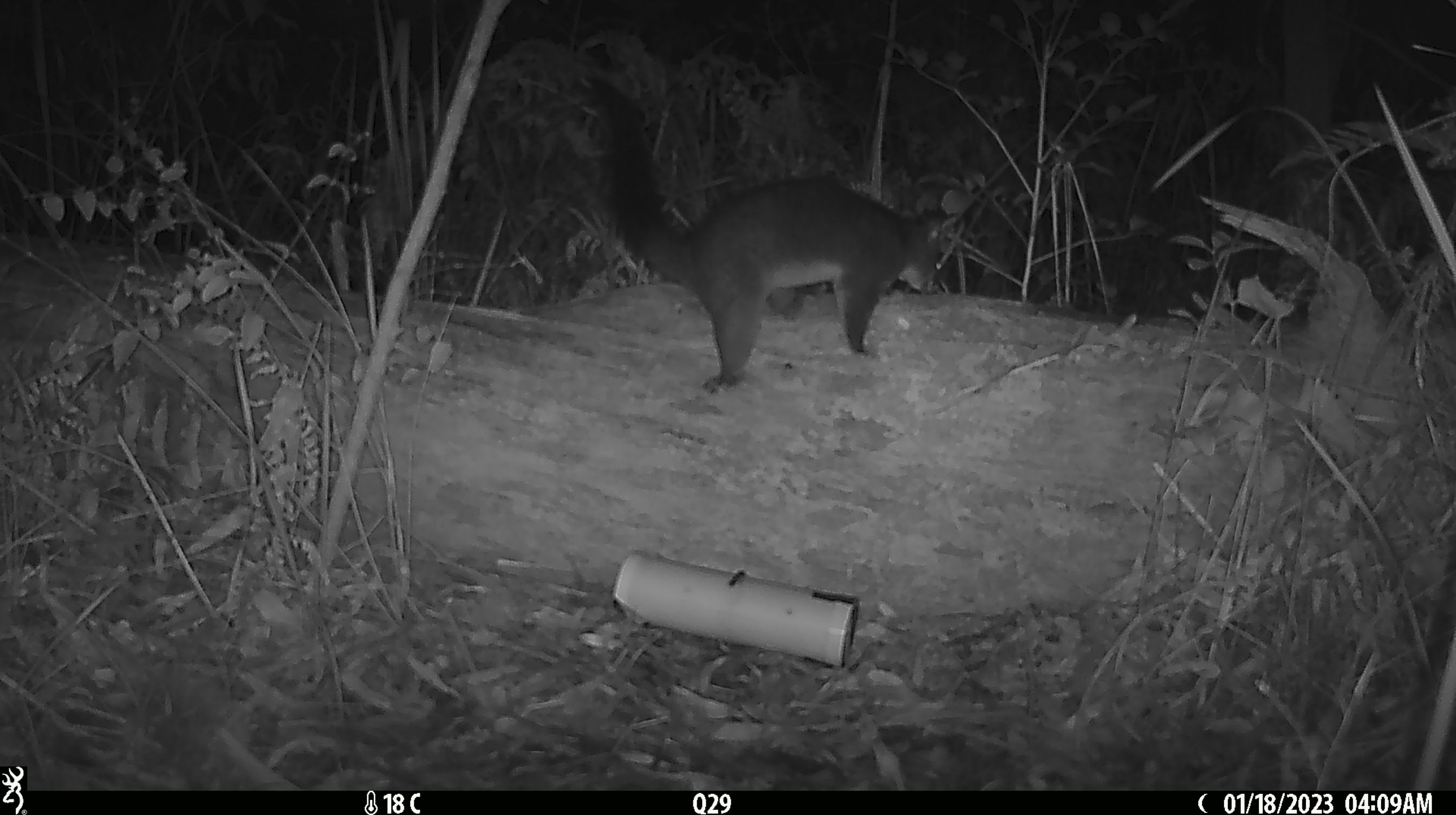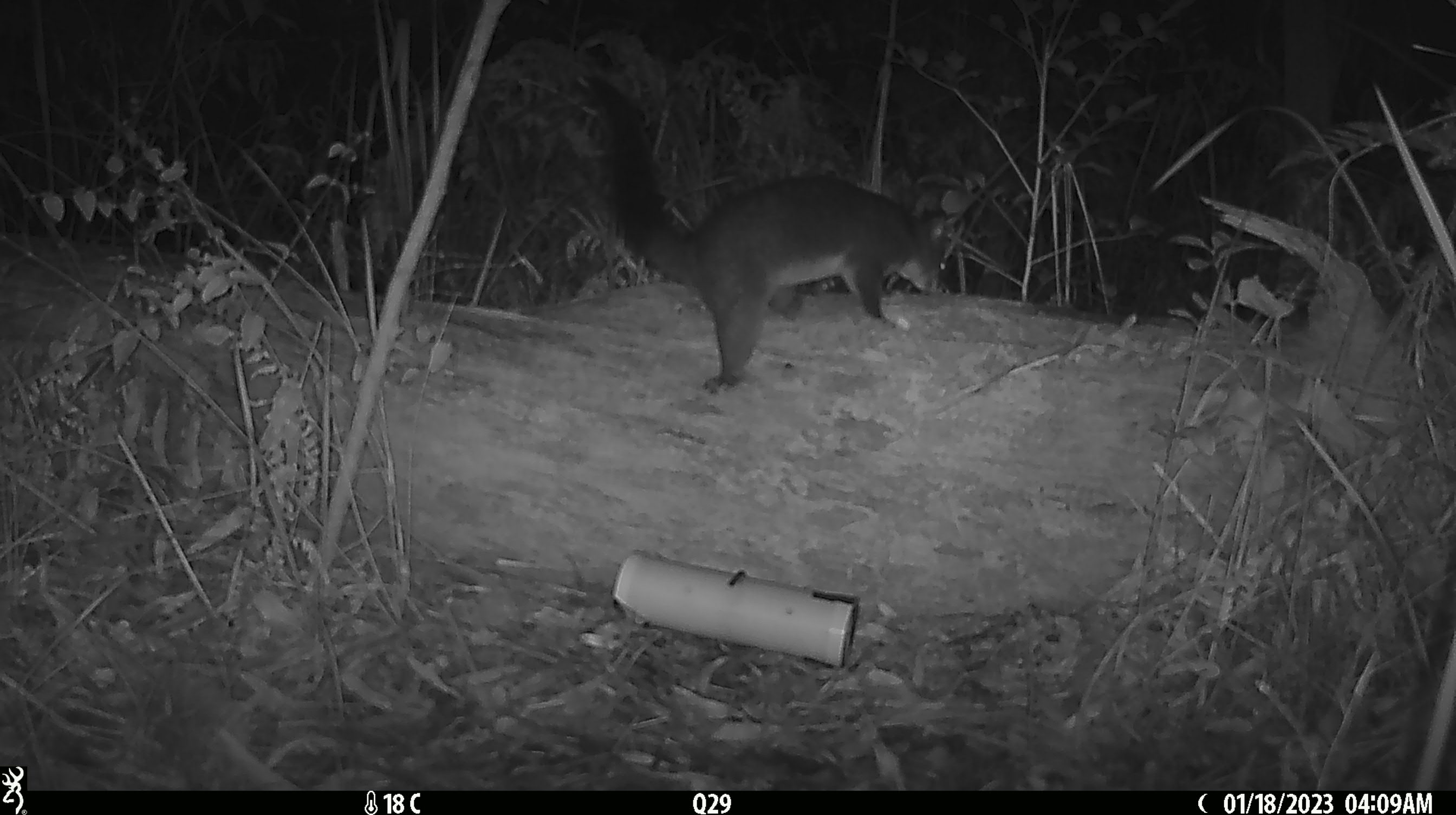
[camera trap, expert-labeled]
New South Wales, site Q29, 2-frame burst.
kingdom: Animalia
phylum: Chordata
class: Mammalia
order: Diprotodontia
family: Phalangeridae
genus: Trichosurus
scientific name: Trichosurus vulpecula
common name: common brushtail possum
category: possum